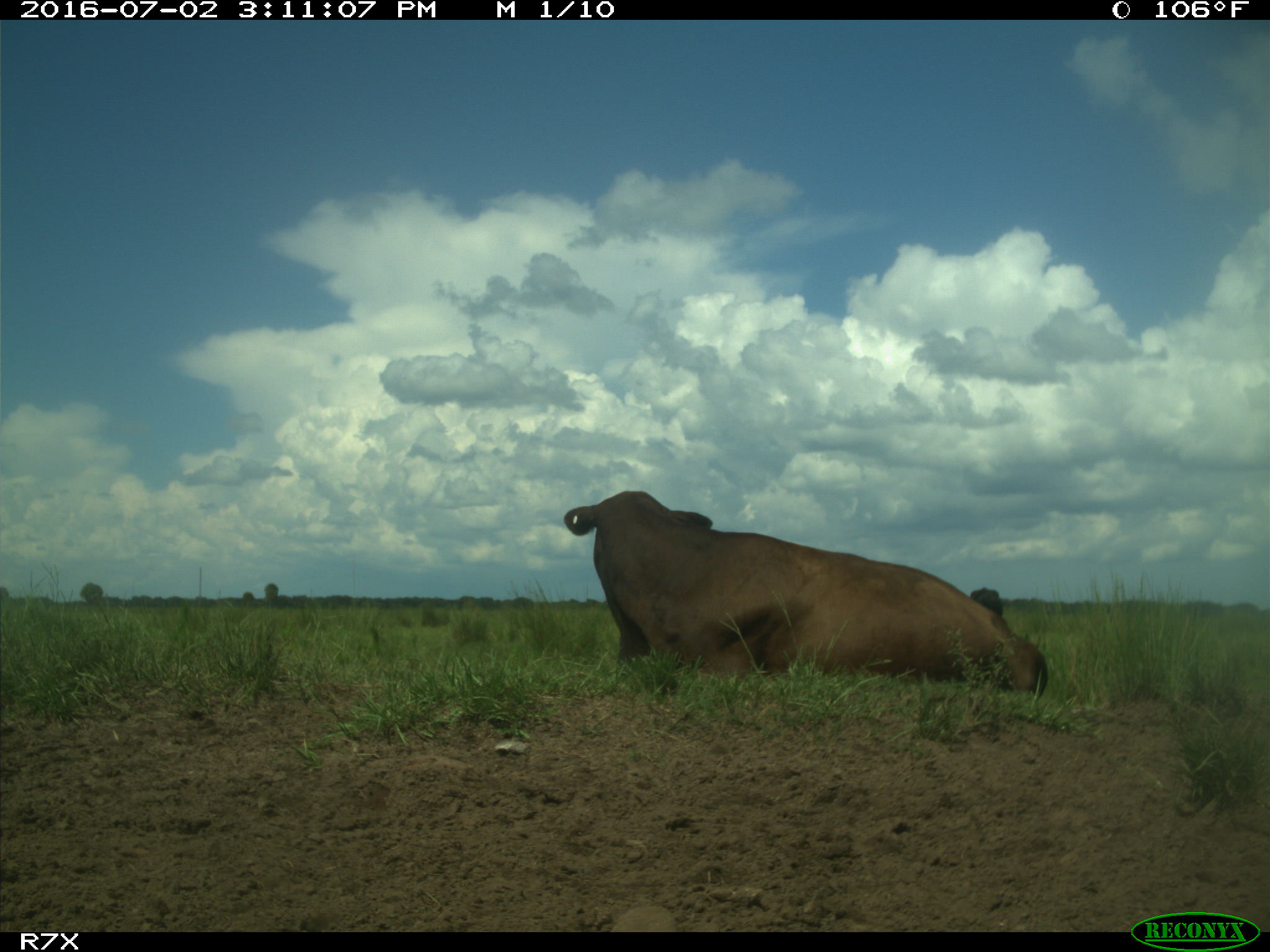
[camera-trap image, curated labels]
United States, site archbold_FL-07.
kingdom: Animalia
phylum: Chordata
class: Mammalia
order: Artiodactyla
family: Bovidae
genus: Bos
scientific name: Bos taurus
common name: domestic cow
Bos taurus (domestic cow).